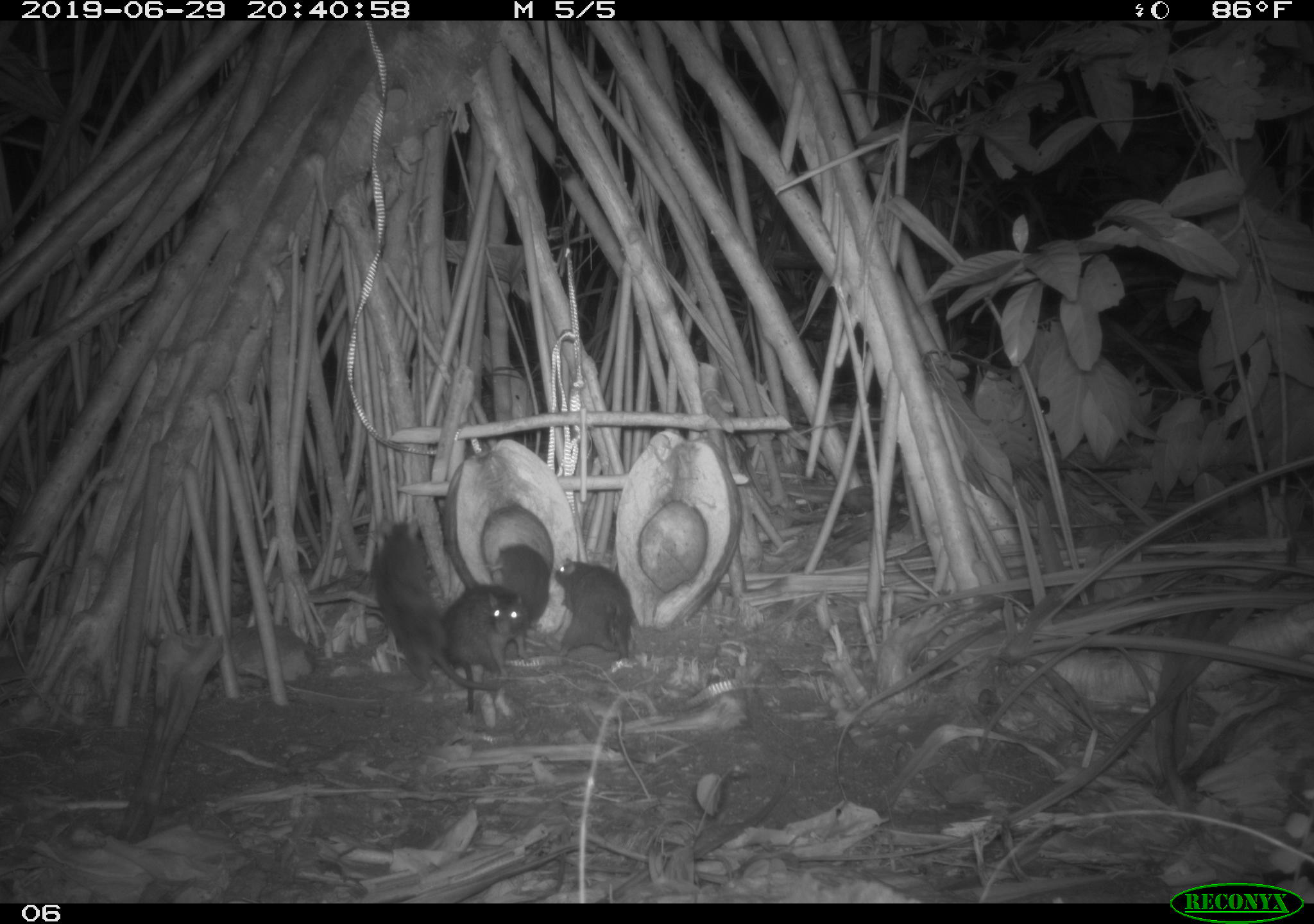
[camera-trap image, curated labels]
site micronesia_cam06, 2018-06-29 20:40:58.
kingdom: Animalia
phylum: Chordata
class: Mammalia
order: Rodentia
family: Muridae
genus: Rattus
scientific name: Rattus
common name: rat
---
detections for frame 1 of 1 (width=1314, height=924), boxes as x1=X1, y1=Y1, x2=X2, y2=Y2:
rat: x1=368, y1=504, x2=466, y2=692; x1=443, y1=576, x2=534, y2=709; x1=549, y1=551, x2=644, y2=667; x1=490, y1=529, x2=558, y2=631